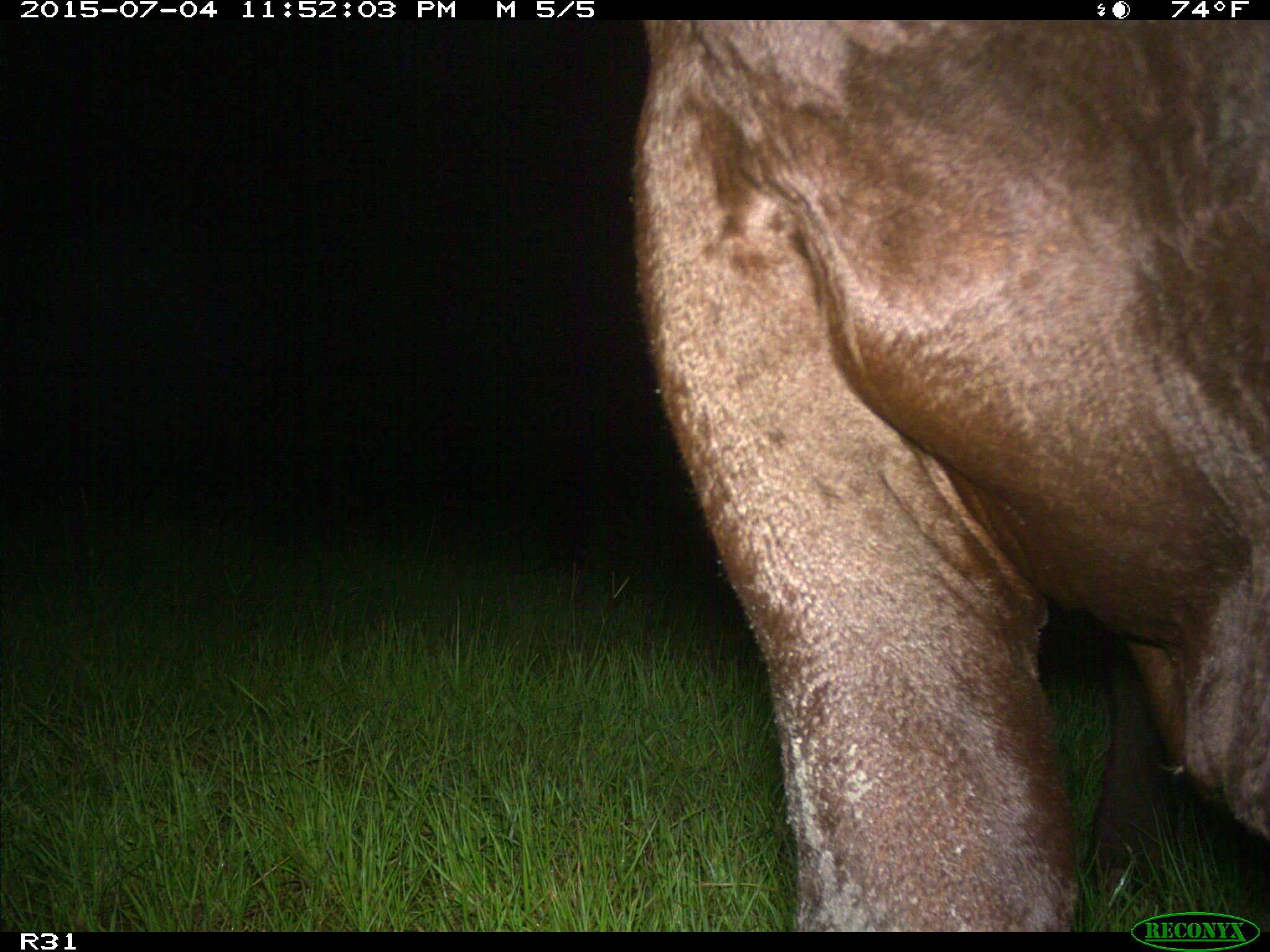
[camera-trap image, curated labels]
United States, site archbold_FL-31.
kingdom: Animalia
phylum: Chordata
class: Mammalia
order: Artiodactyla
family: Bovidae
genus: Bos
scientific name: Bos taurus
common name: domestic cow